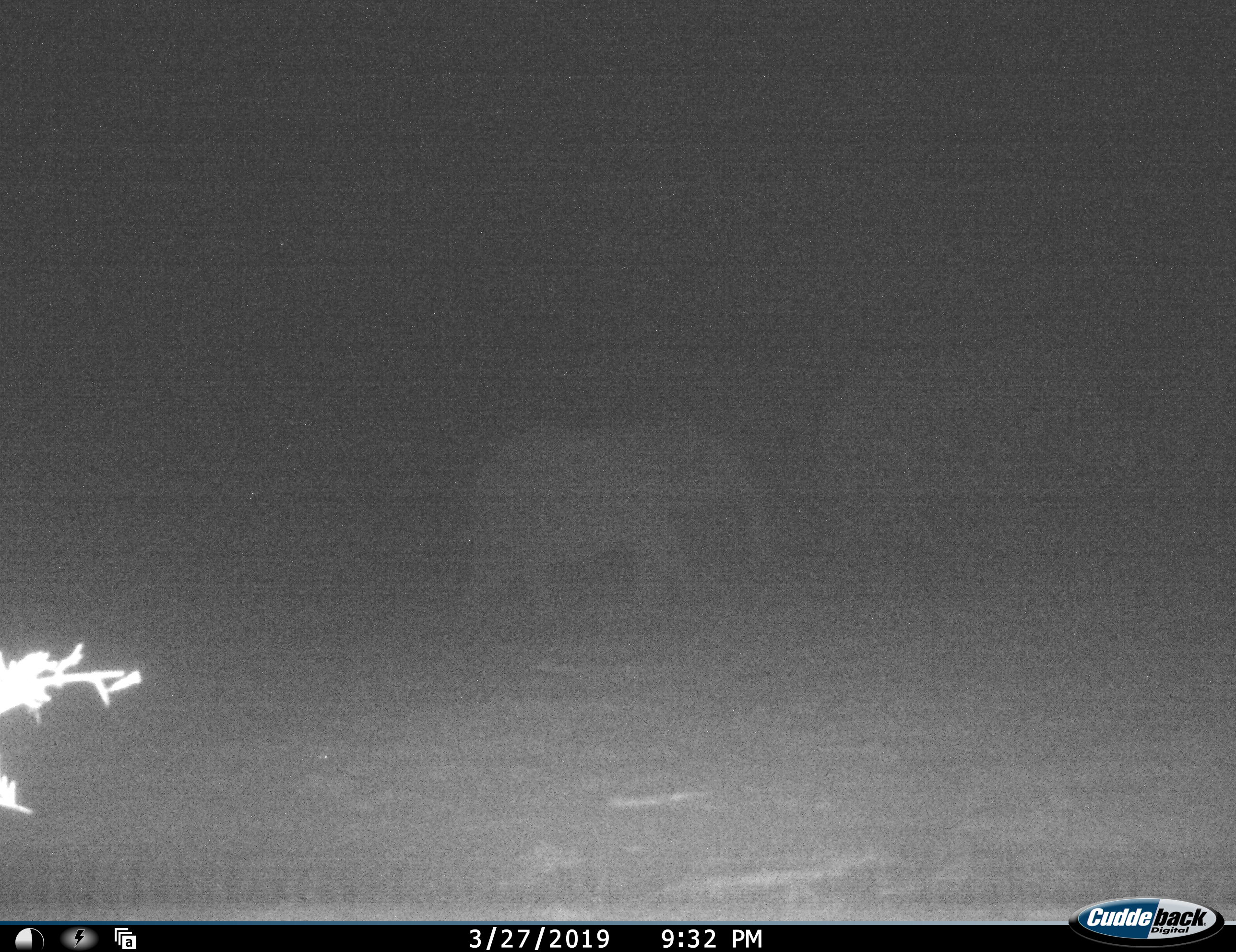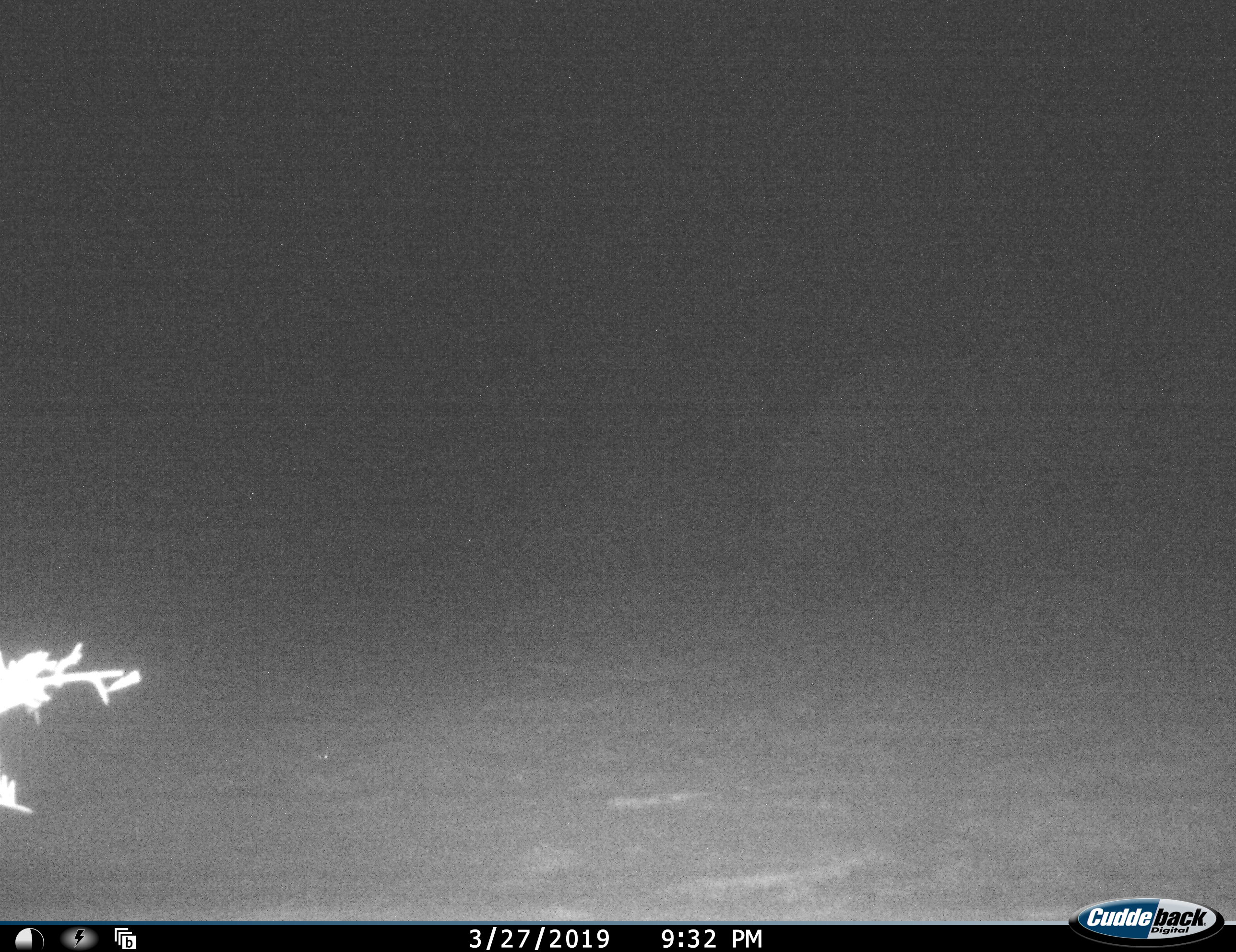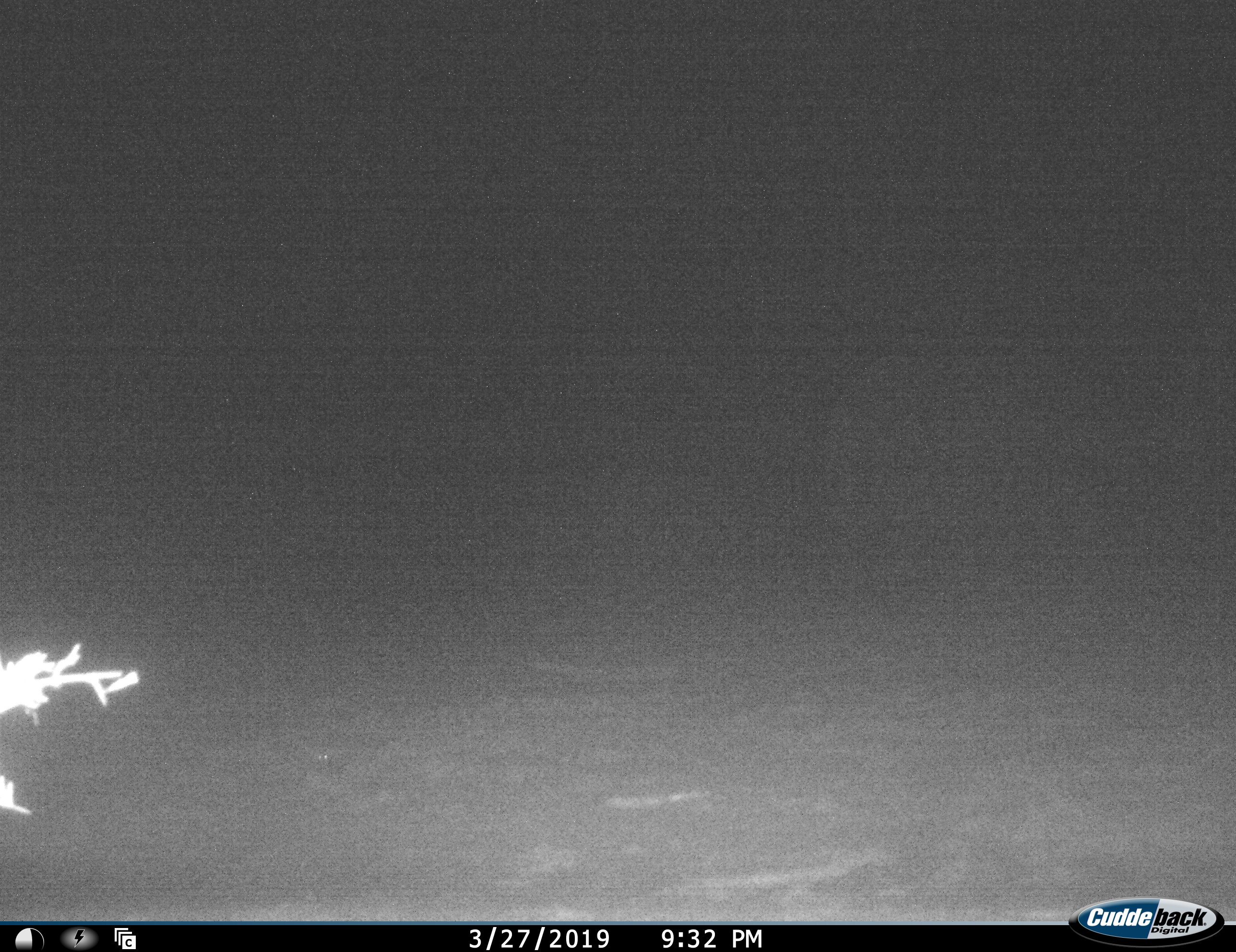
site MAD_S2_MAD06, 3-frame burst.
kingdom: Animalia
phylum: Chordata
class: Mammalia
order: Proboscidea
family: Elephantidae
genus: Loxodonta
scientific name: Loxodonta africana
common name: african bush elephant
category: elephant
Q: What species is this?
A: Elephant (african bush elephant) (Loxodonta africana).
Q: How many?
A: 2.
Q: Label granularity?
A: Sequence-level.